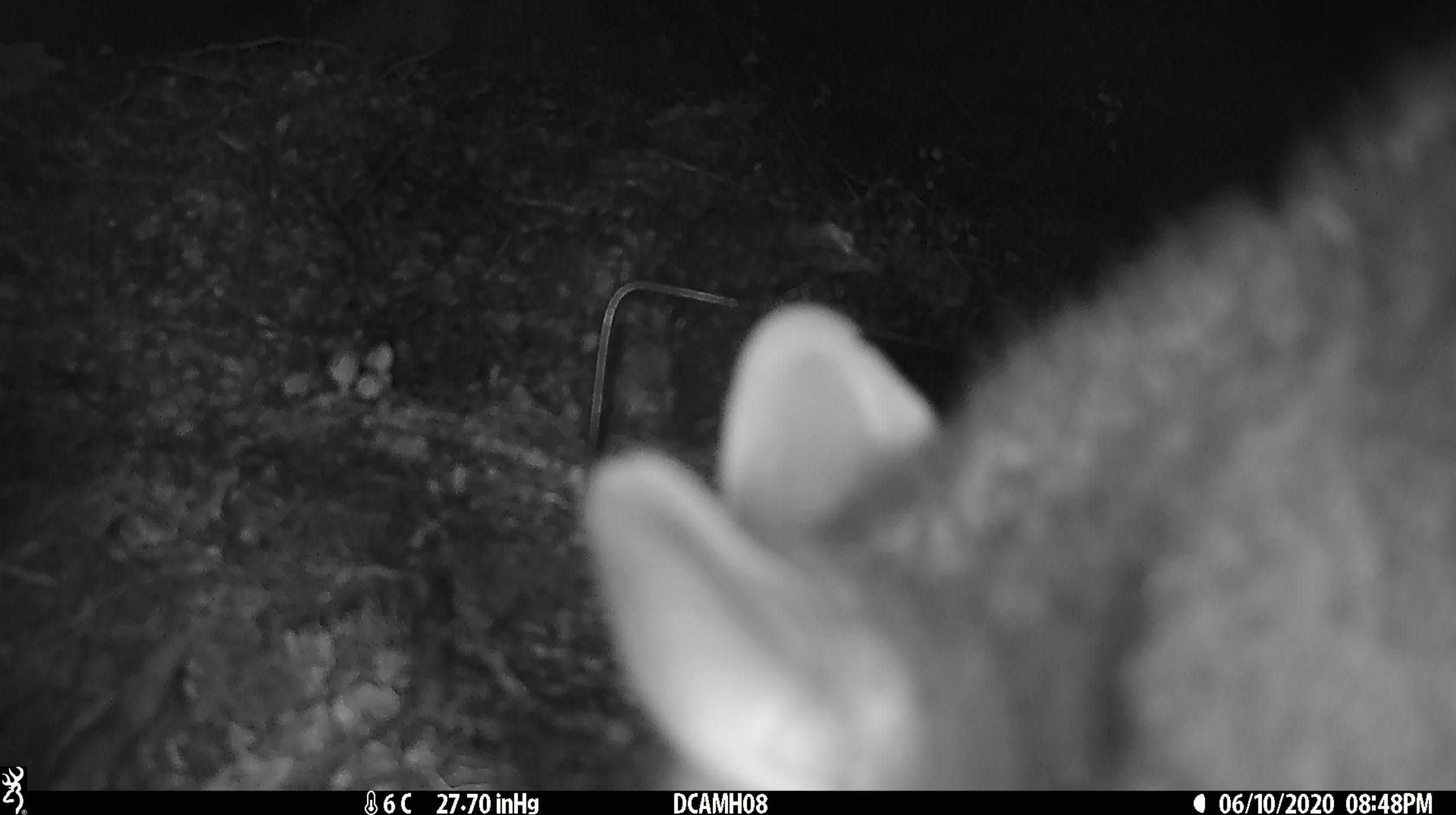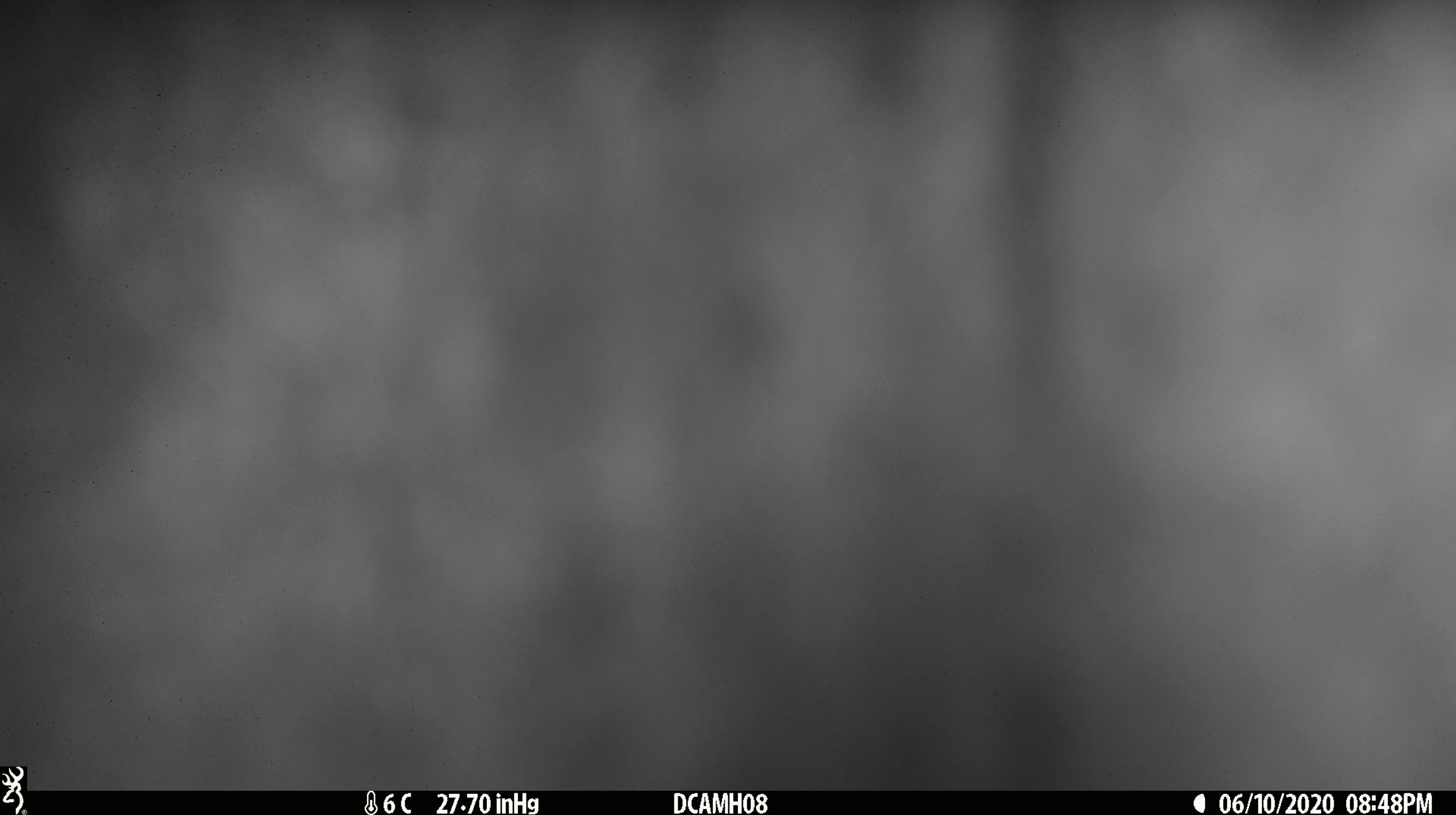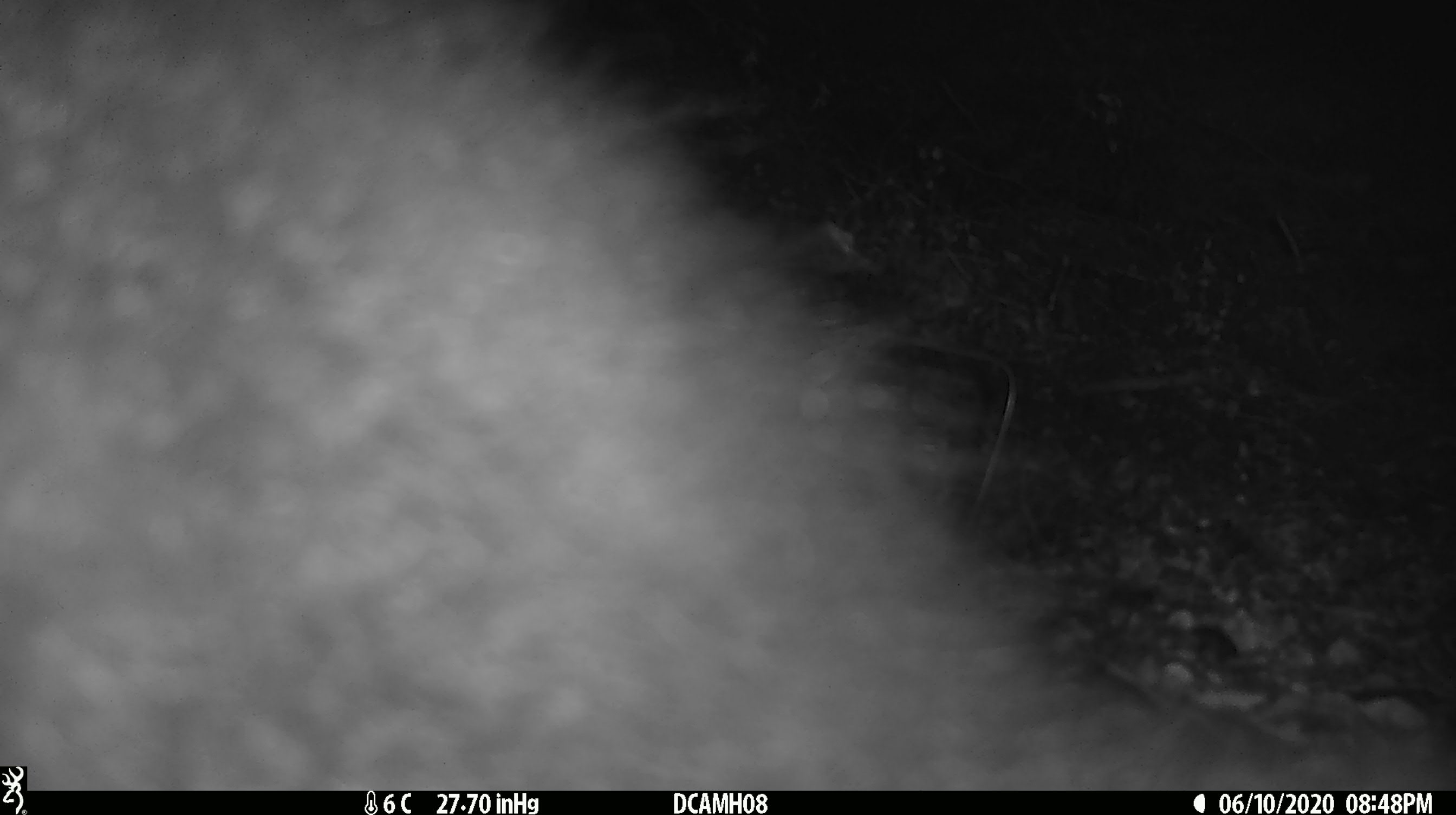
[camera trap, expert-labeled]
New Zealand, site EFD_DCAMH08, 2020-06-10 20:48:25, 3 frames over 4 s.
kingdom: Animalia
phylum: Chordata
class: Mammalia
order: Diprotodontia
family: Phalangeridae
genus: Trichosurus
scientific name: Trichosurus vulpecula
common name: common brushtail possum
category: possum